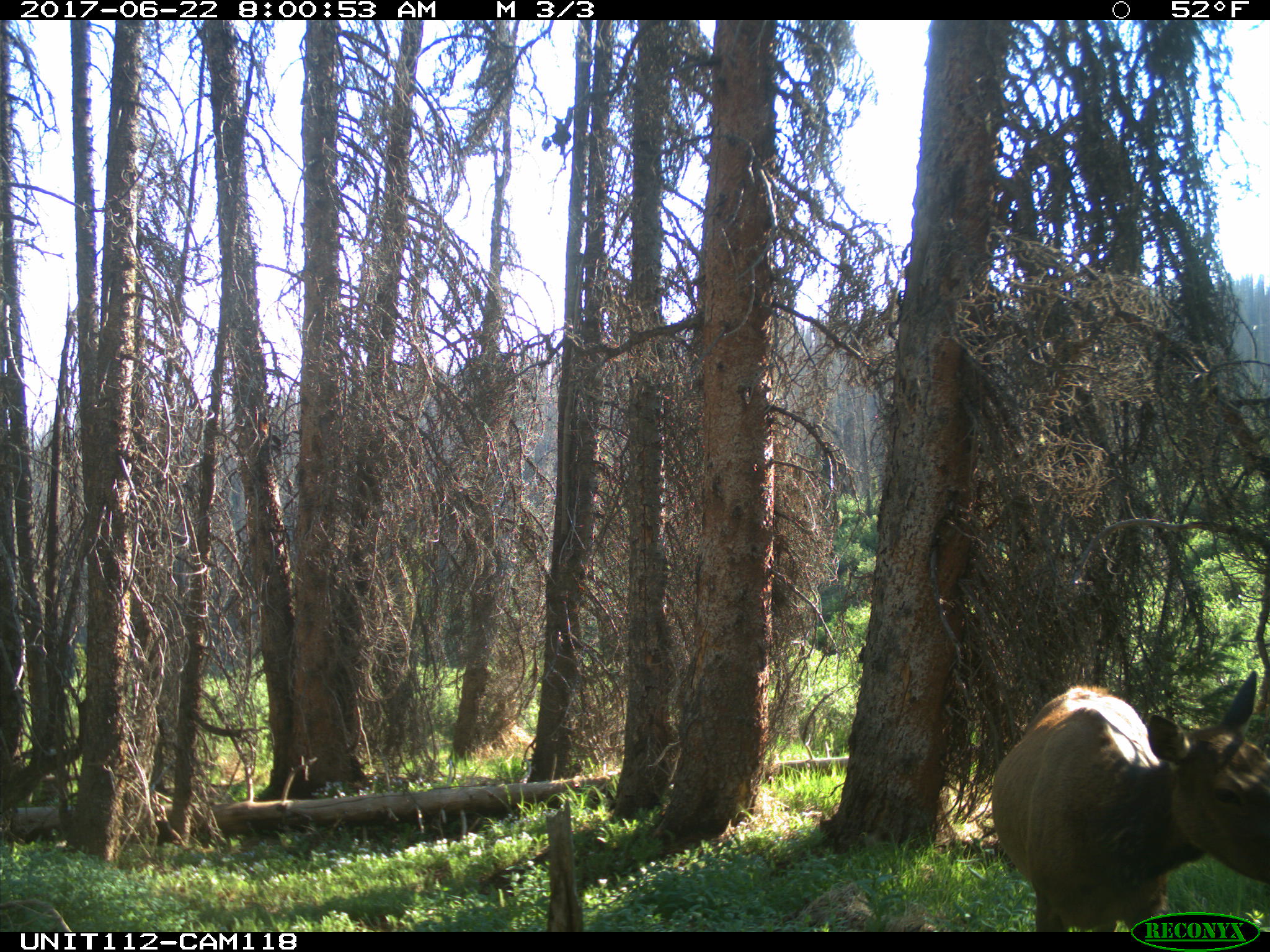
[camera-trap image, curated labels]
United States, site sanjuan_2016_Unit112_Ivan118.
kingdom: Animalia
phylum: Chordata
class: Mammalia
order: Artiodactyla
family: Cervidae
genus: Cervus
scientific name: Cervus elaphus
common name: red deer